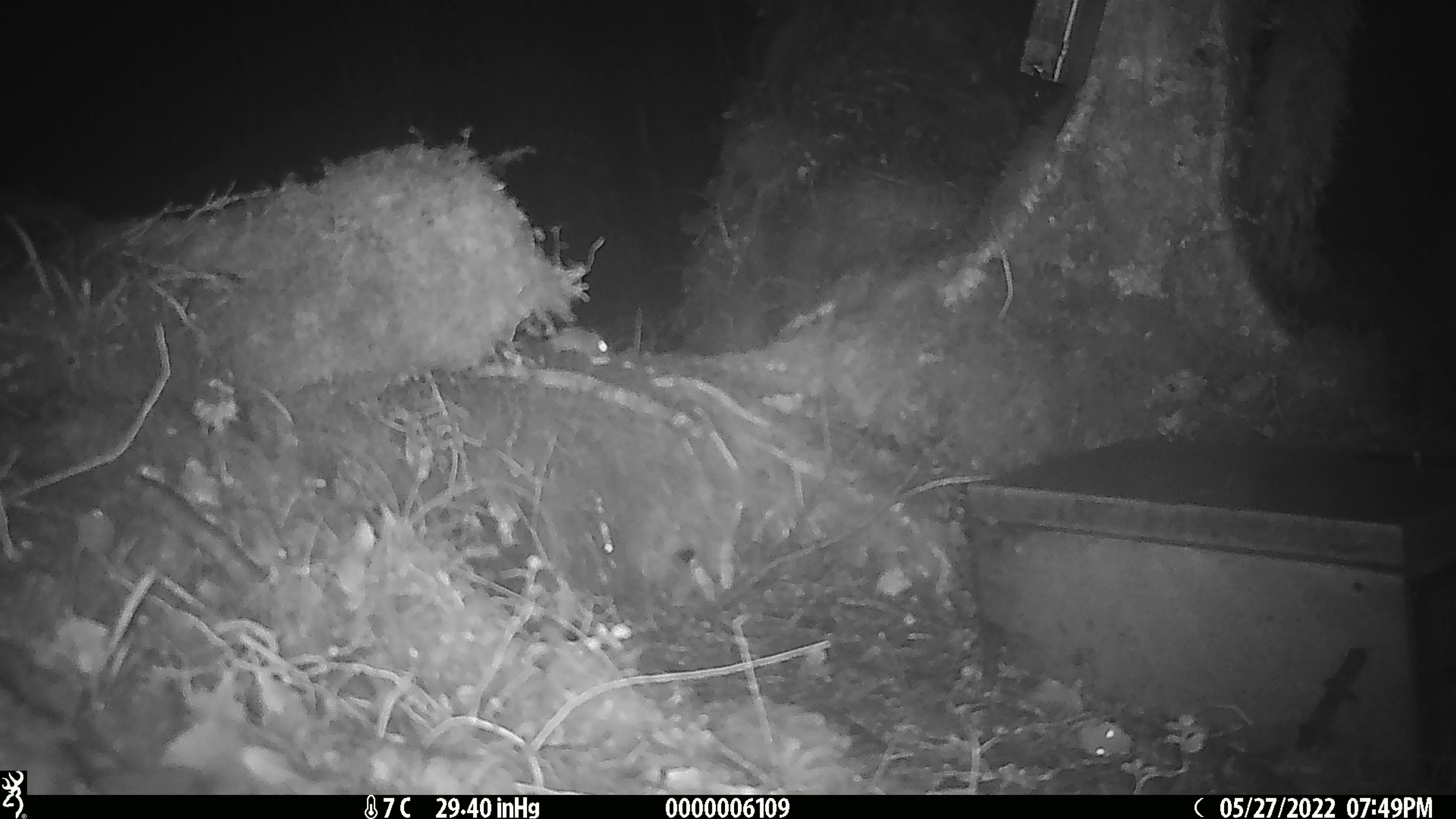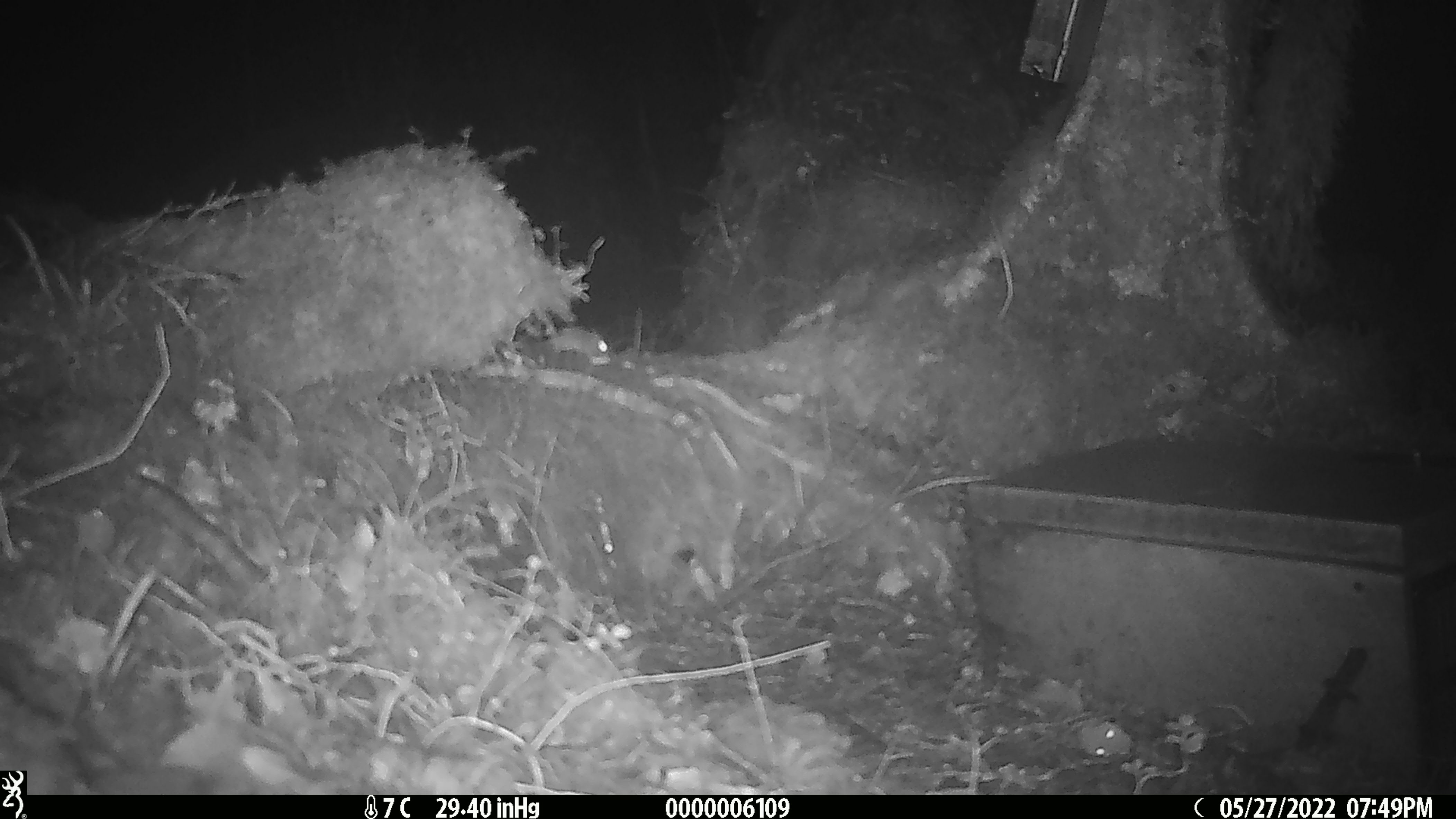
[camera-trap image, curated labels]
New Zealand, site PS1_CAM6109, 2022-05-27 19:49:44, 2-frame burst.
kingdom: Animalia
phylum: Chordata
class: Mammalia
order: Rodentia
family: Muridae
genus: Mus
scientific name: Mus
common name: mouse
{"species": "mouse (Mus)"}